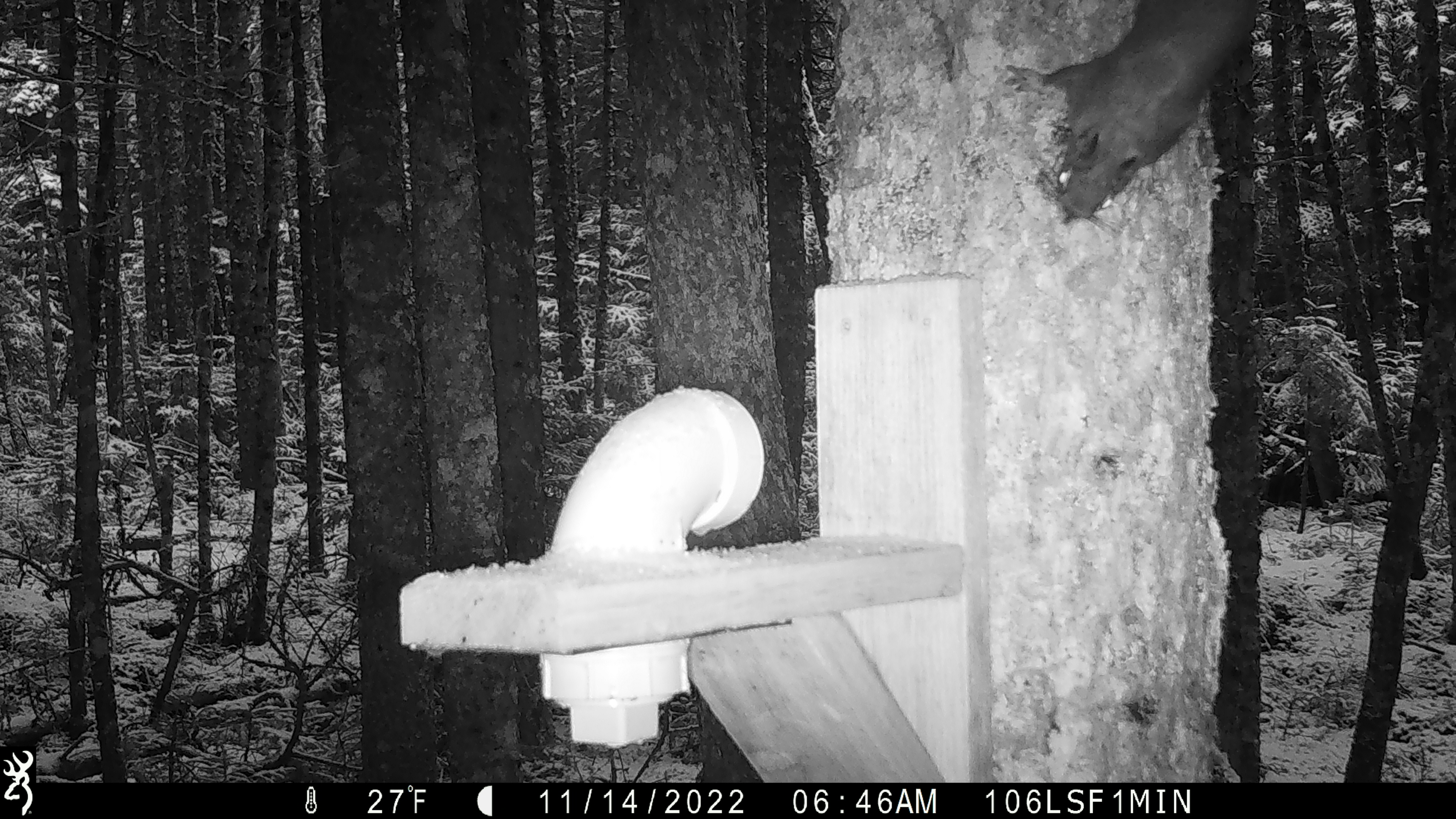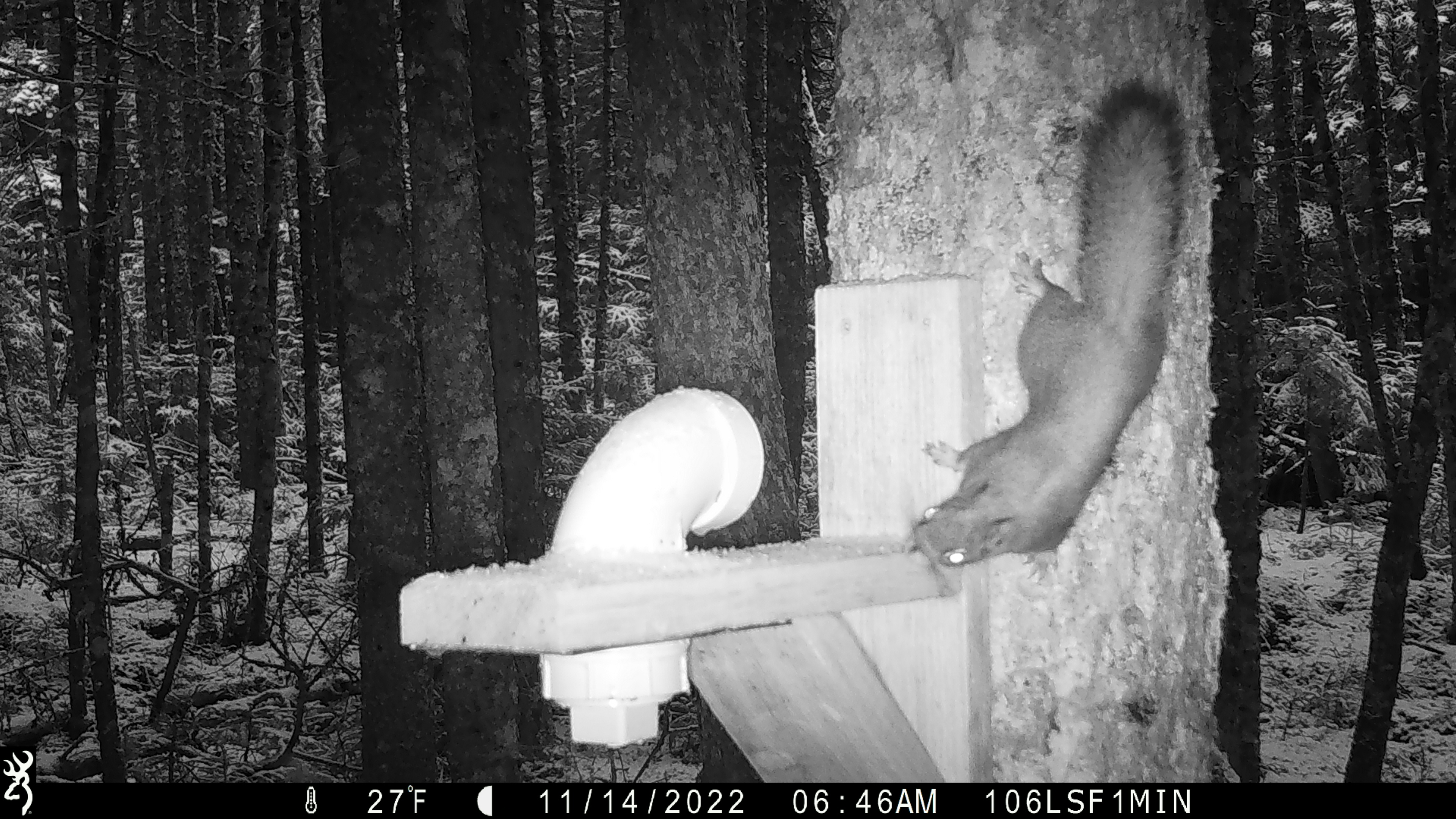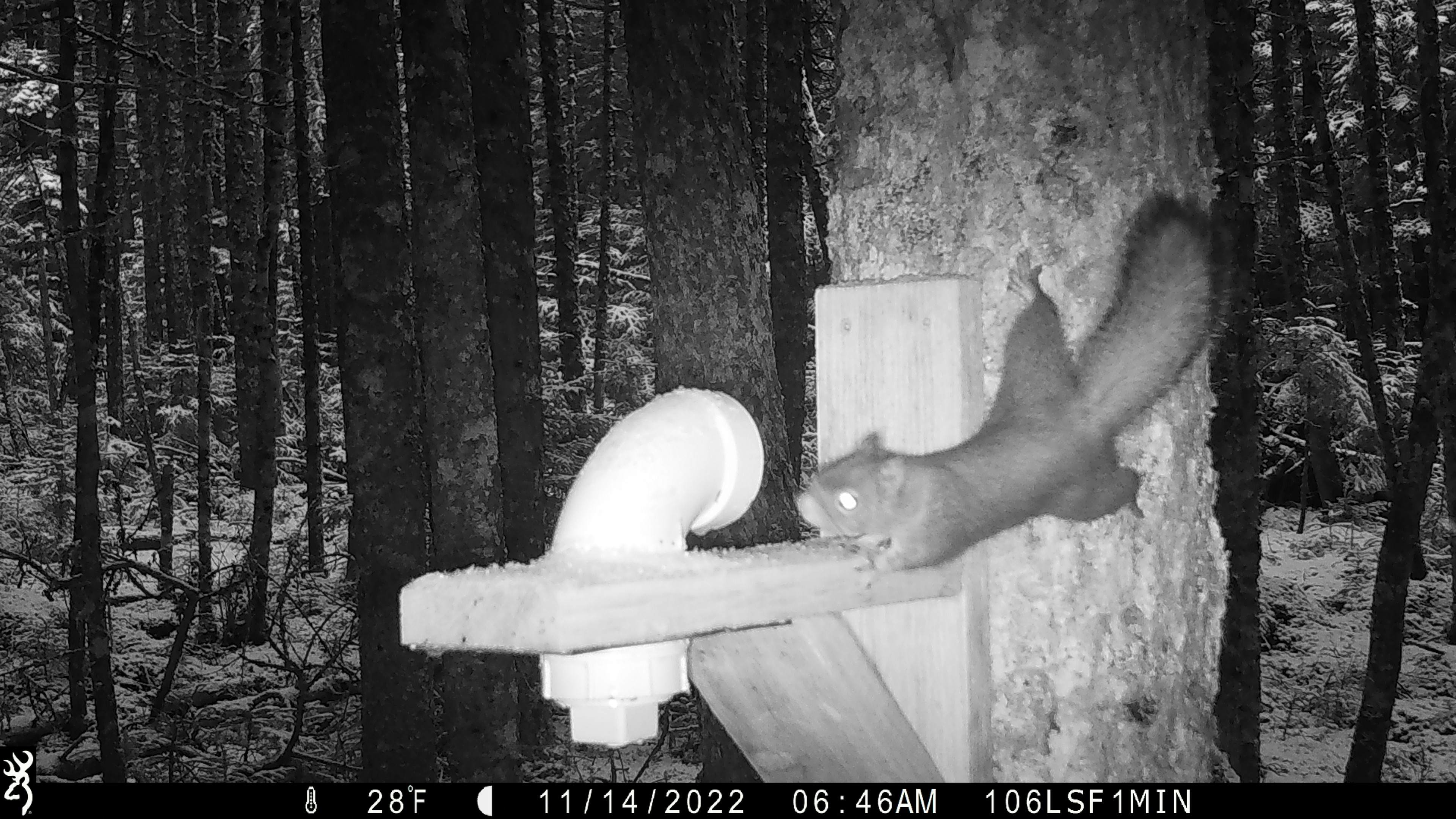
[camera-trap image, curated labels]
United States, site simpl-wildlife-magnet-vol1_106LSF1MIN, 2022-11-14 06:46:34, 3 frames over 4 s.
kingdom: Animalia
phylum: Chordata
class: Mammalia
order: Carnivora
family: Mustelidae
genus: Martes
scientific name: Martes americana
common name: american marten